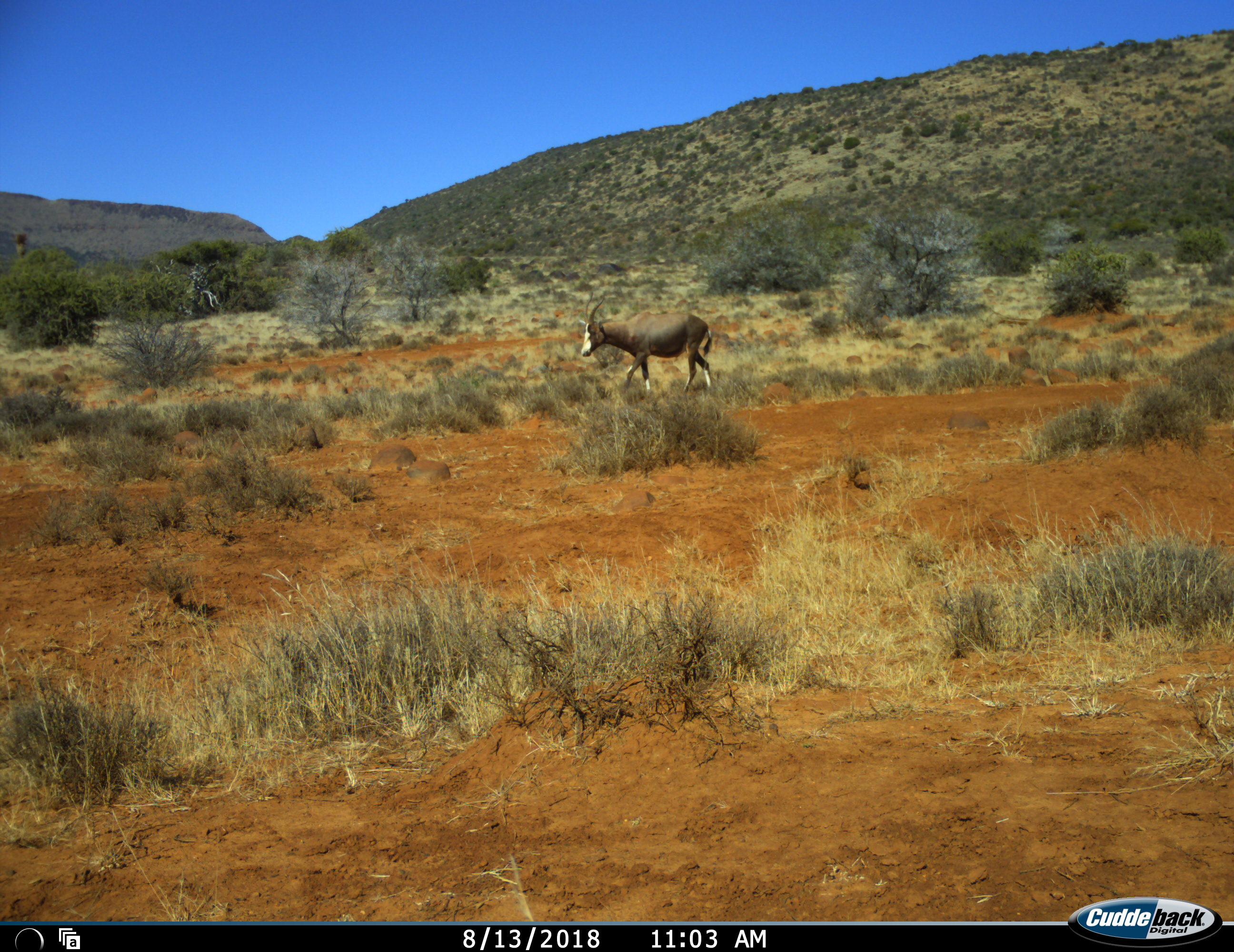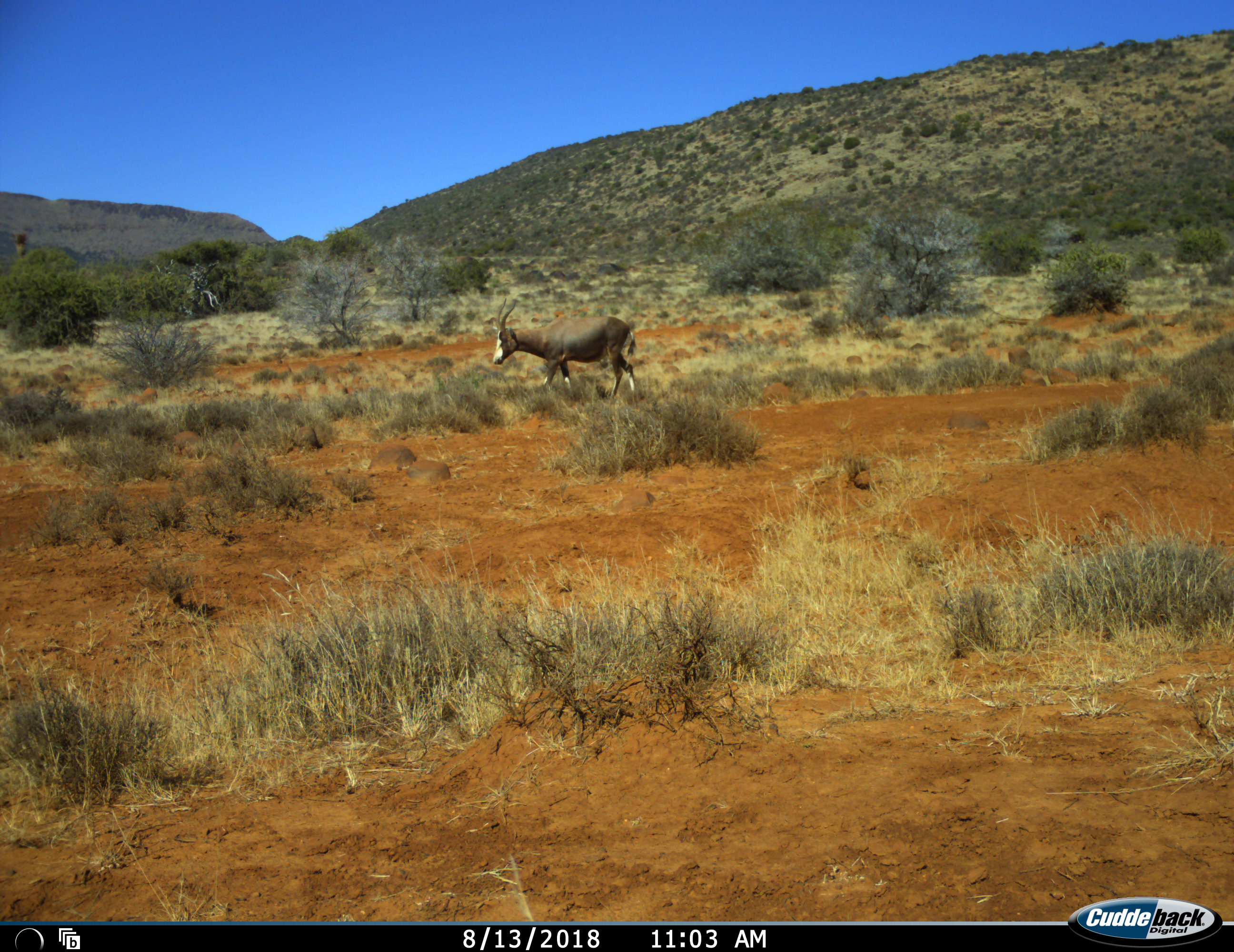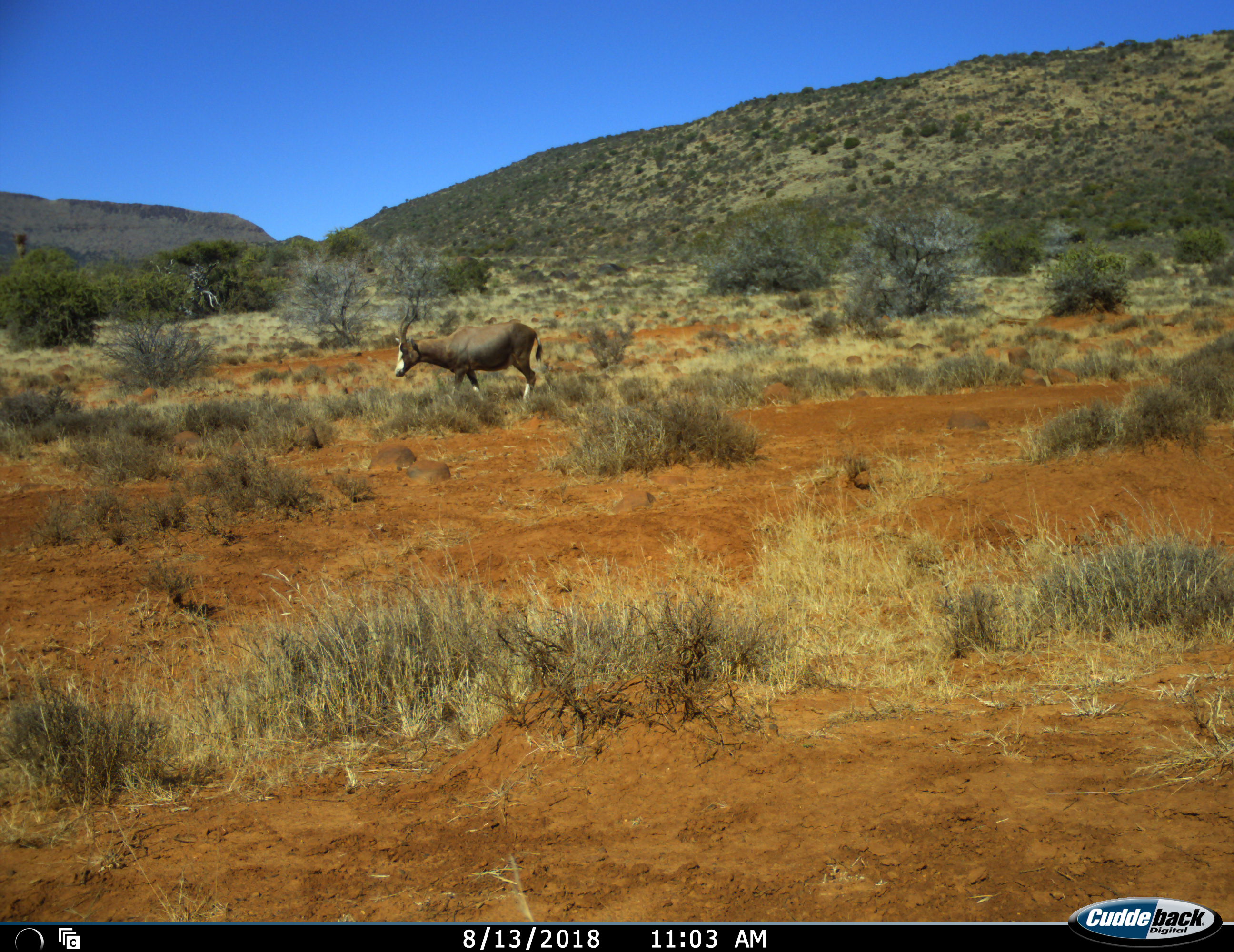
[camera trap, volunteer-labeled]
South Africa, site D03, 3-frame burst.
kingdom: Animalia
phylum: Chordata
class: Mammalia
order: Artiodactyla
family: Bovidae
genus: Damaliscus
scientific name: Damaliscus pygargus phillipsi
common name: blesbok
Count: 1.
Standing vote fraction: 10%.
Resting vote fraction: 0%.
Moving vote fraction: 90%.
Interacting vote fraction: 0%.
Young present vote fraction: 0%.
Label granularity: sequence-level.